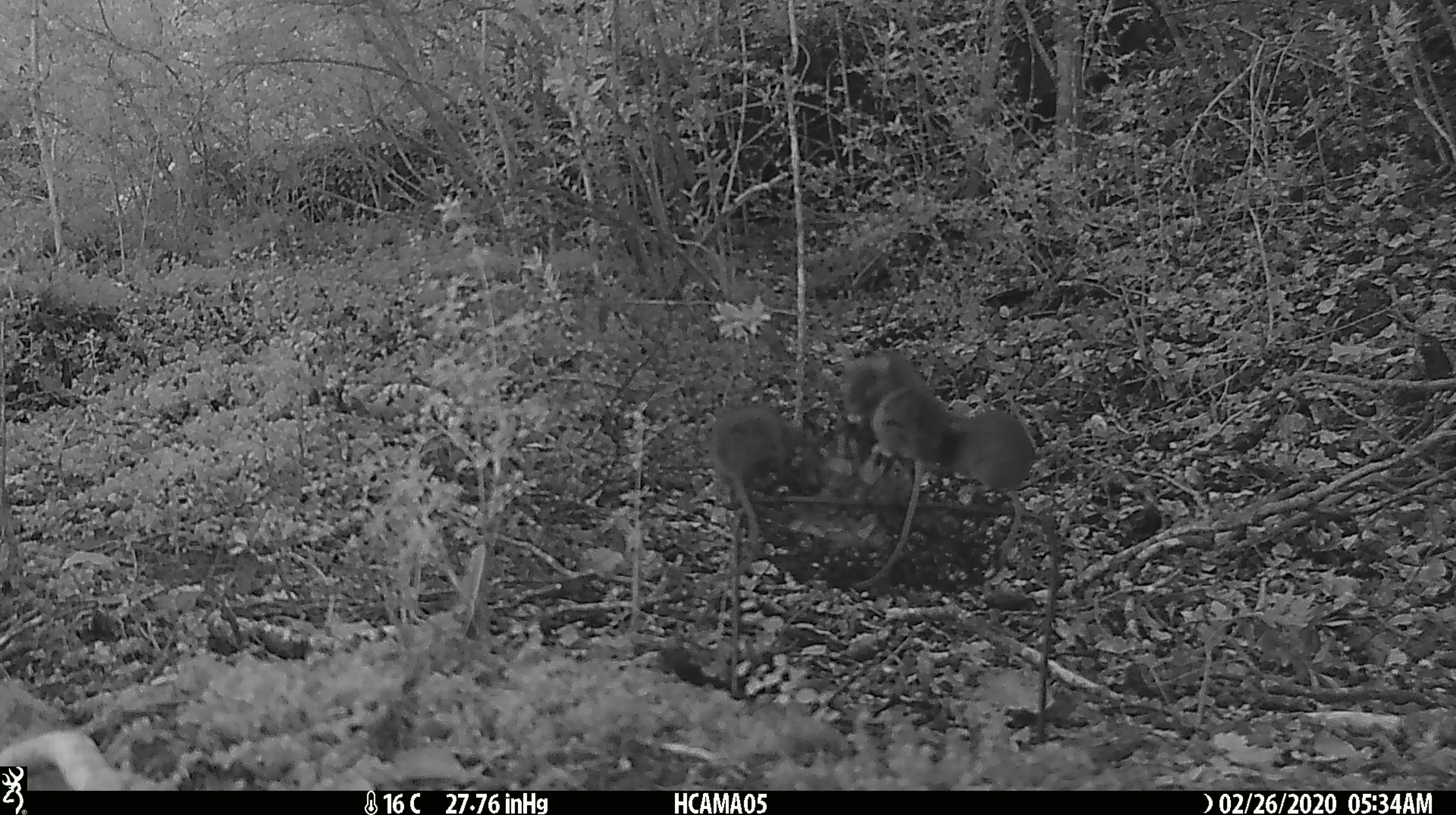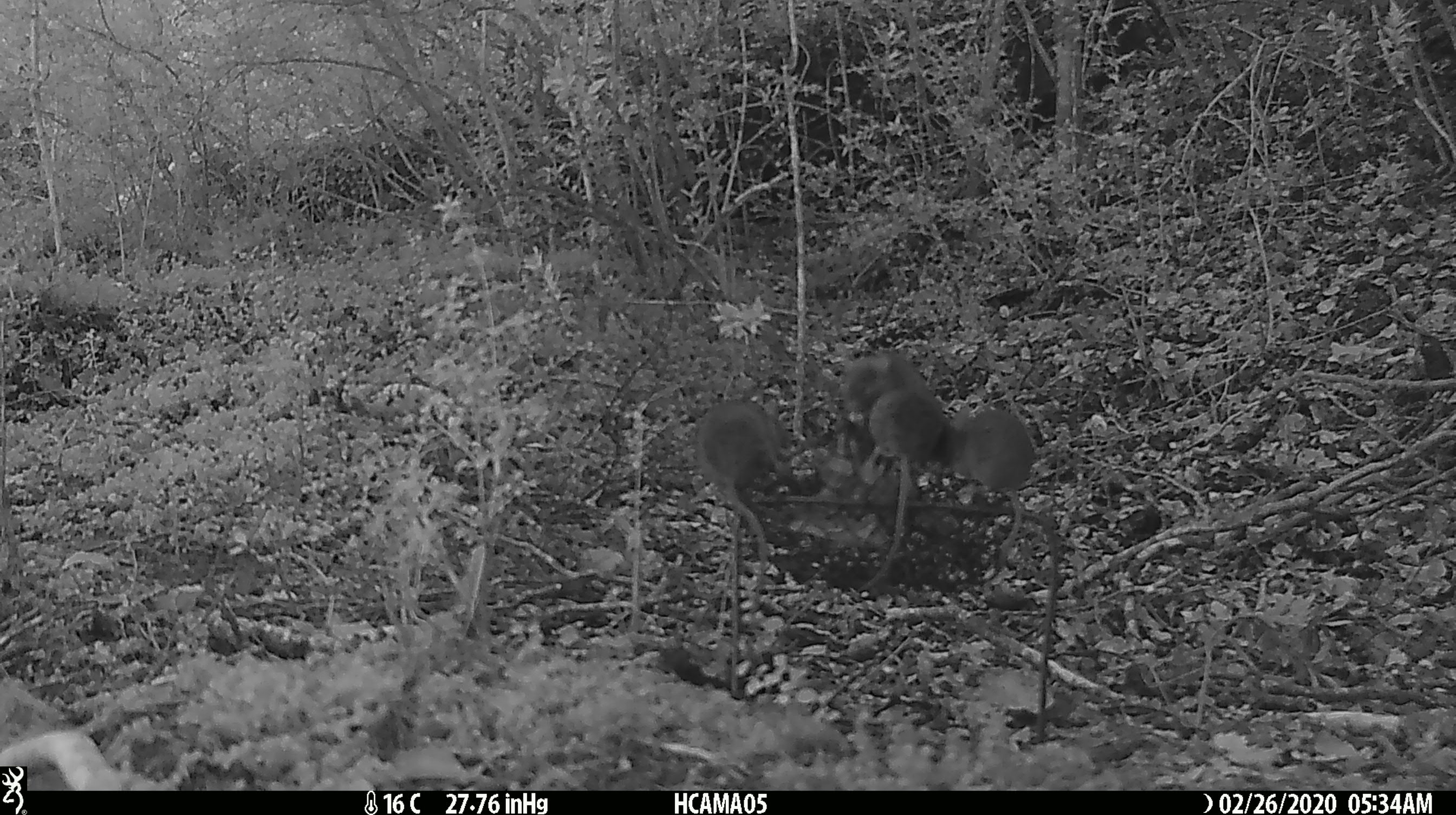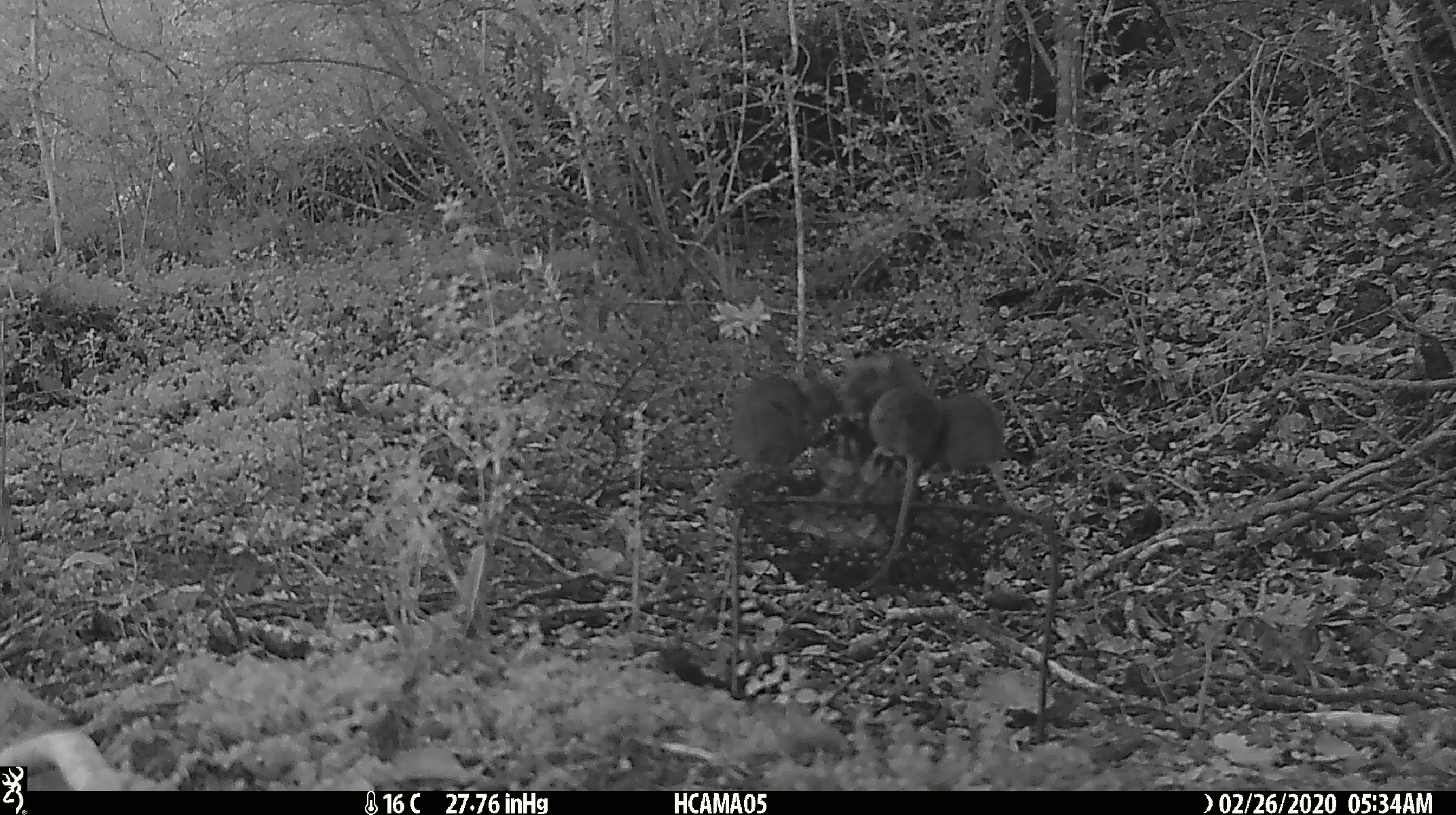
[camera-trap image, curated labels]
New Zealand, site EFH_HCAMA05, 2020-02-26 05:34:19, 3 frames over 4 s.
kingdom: Animalia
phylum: Chordata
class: Mammalia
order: Rodentia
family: Muridae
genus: Mus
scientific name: Mus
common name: mouse